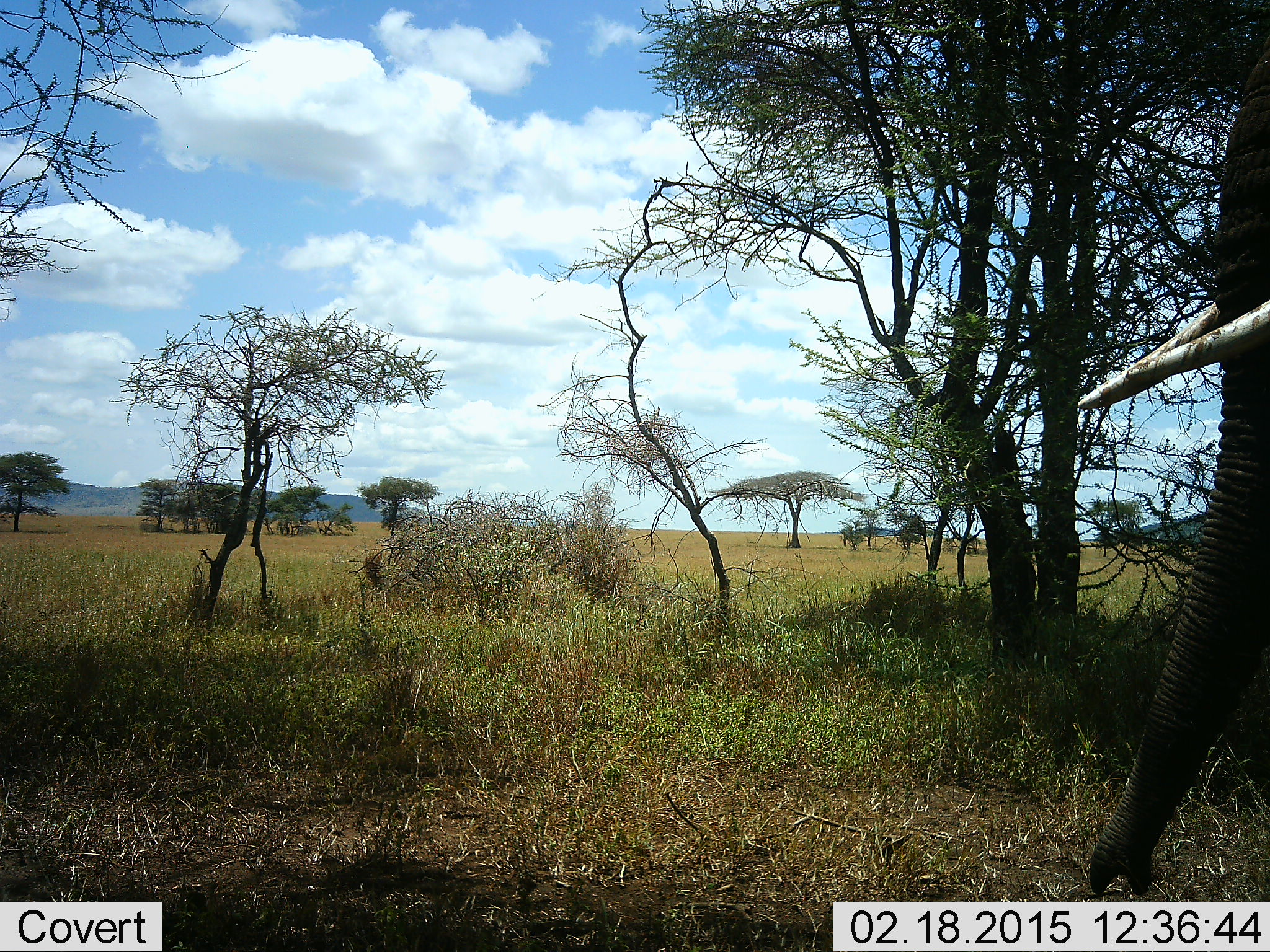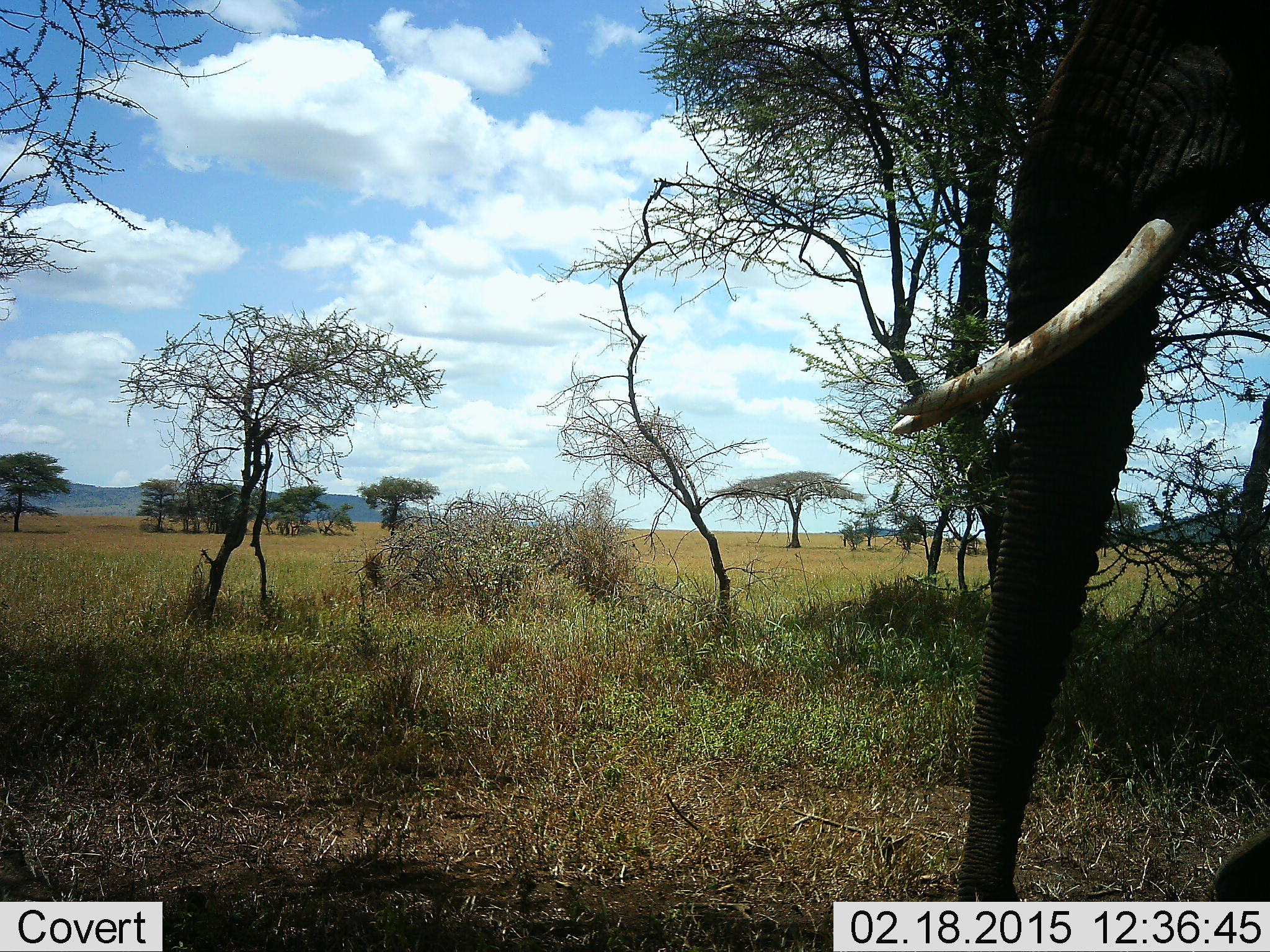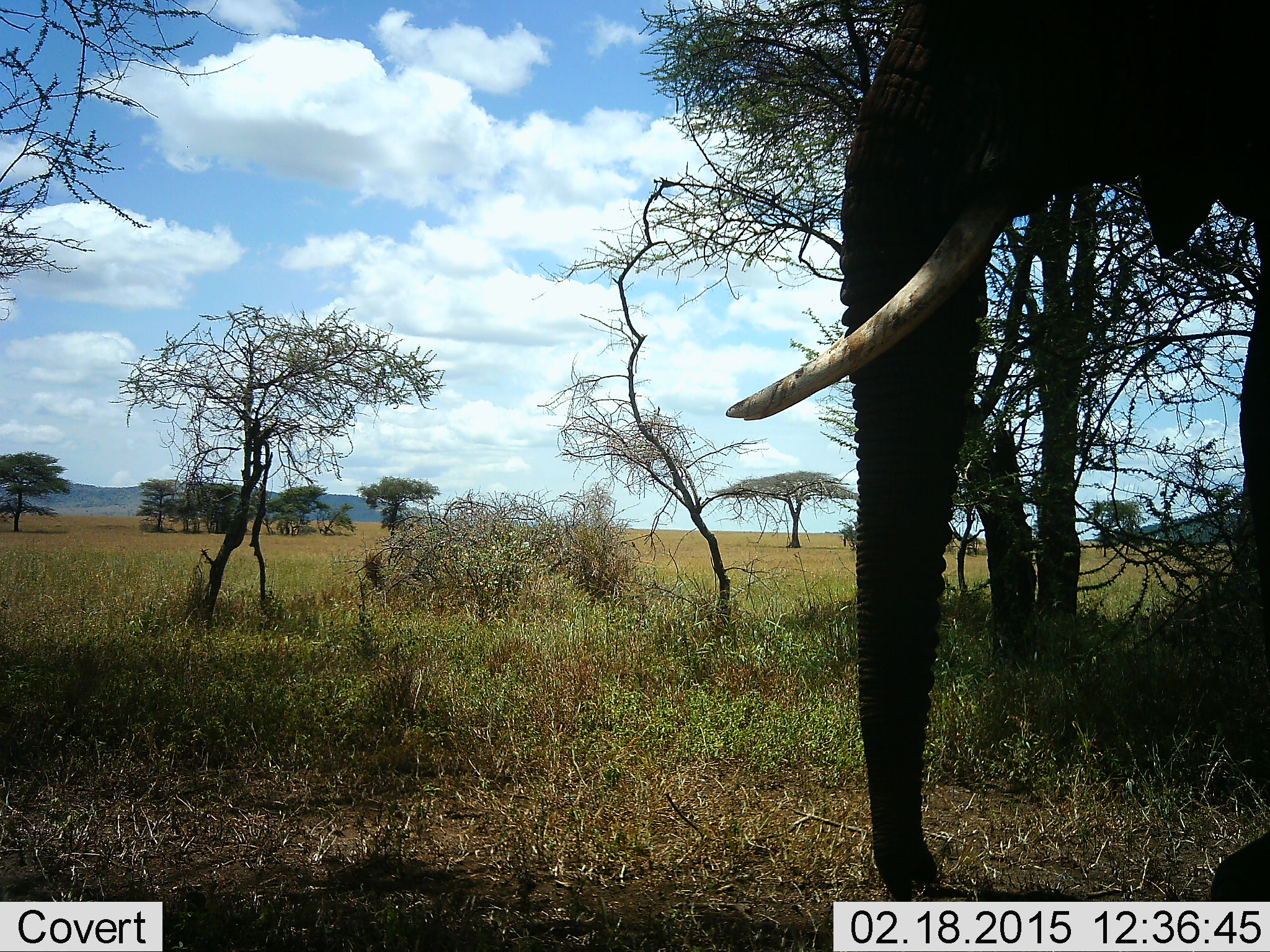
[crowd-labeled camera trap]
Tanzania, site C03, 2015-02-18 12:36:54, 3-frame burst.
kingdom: Animalia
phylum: Chordata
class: Mammalia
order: Proboscidea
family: Elephantidae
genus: Loxodonta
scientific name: Loxodonta africana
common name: african bush elephant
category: elephant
Elephant (african bush elephant) (Loxodonta africana), count 1. Behavior (volunteer vote fractions): standing 20%, resting 0%, moving 80%, interacting 0%. Young present (vote fraction): 0%. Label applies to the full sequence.